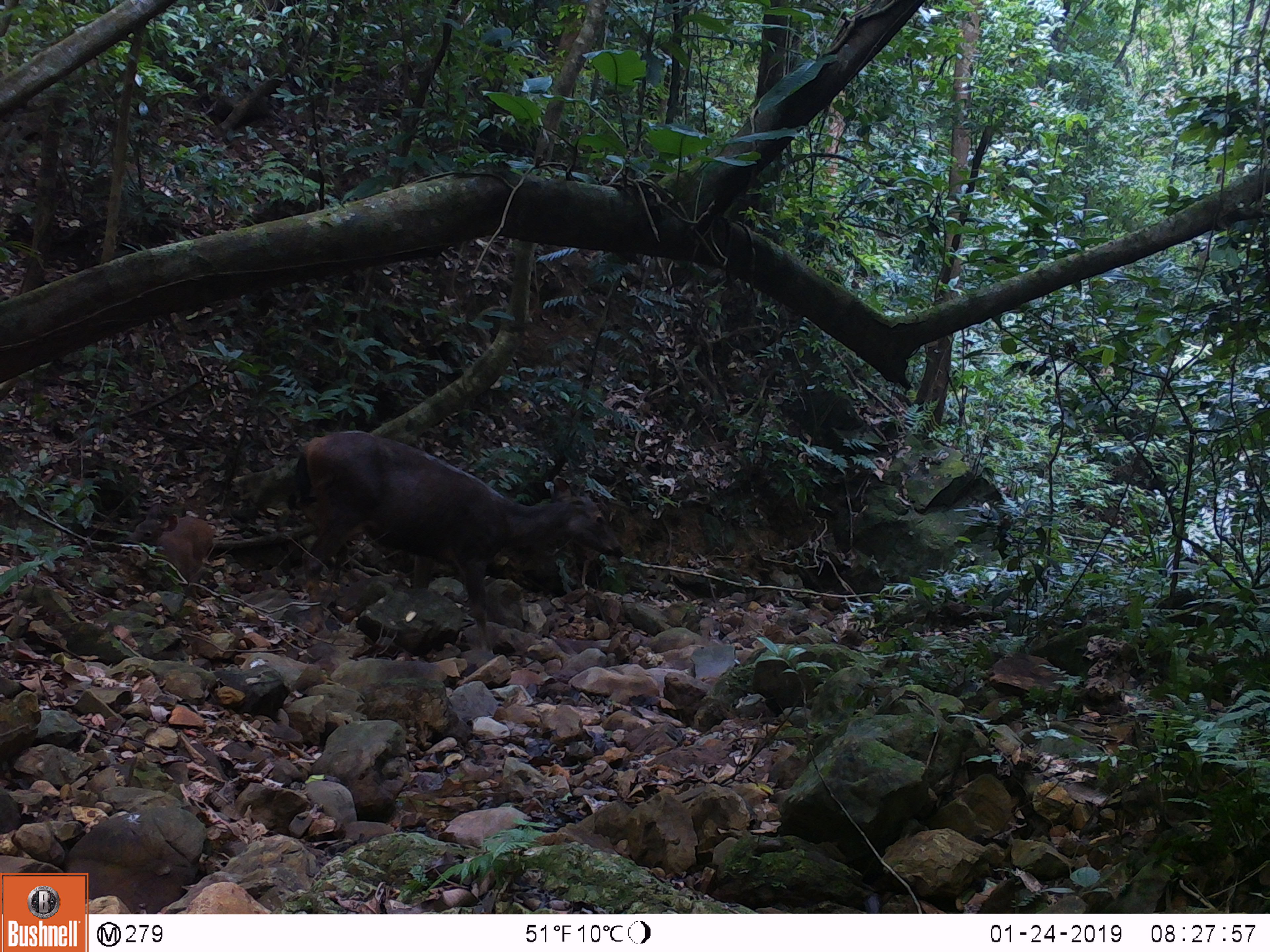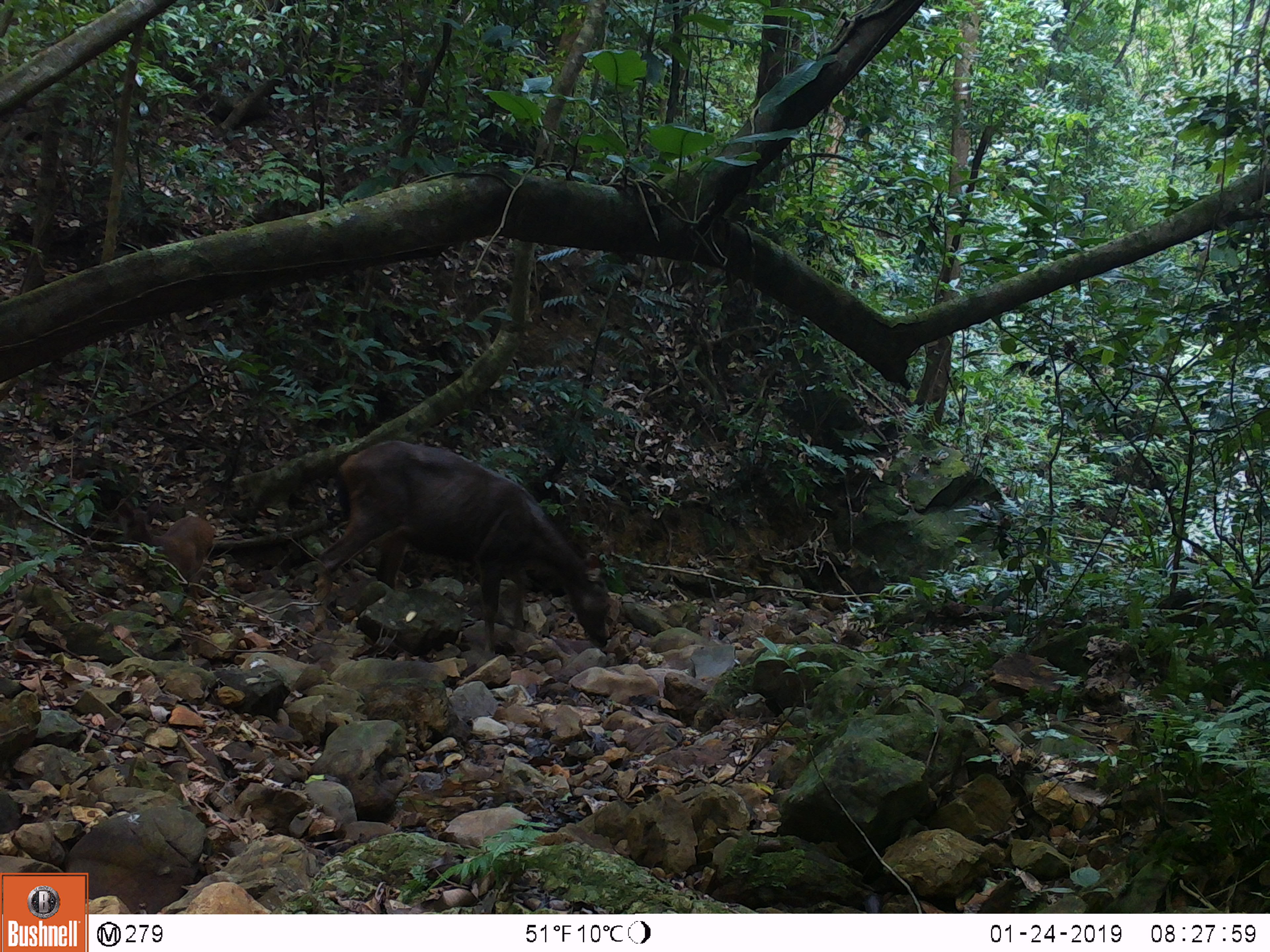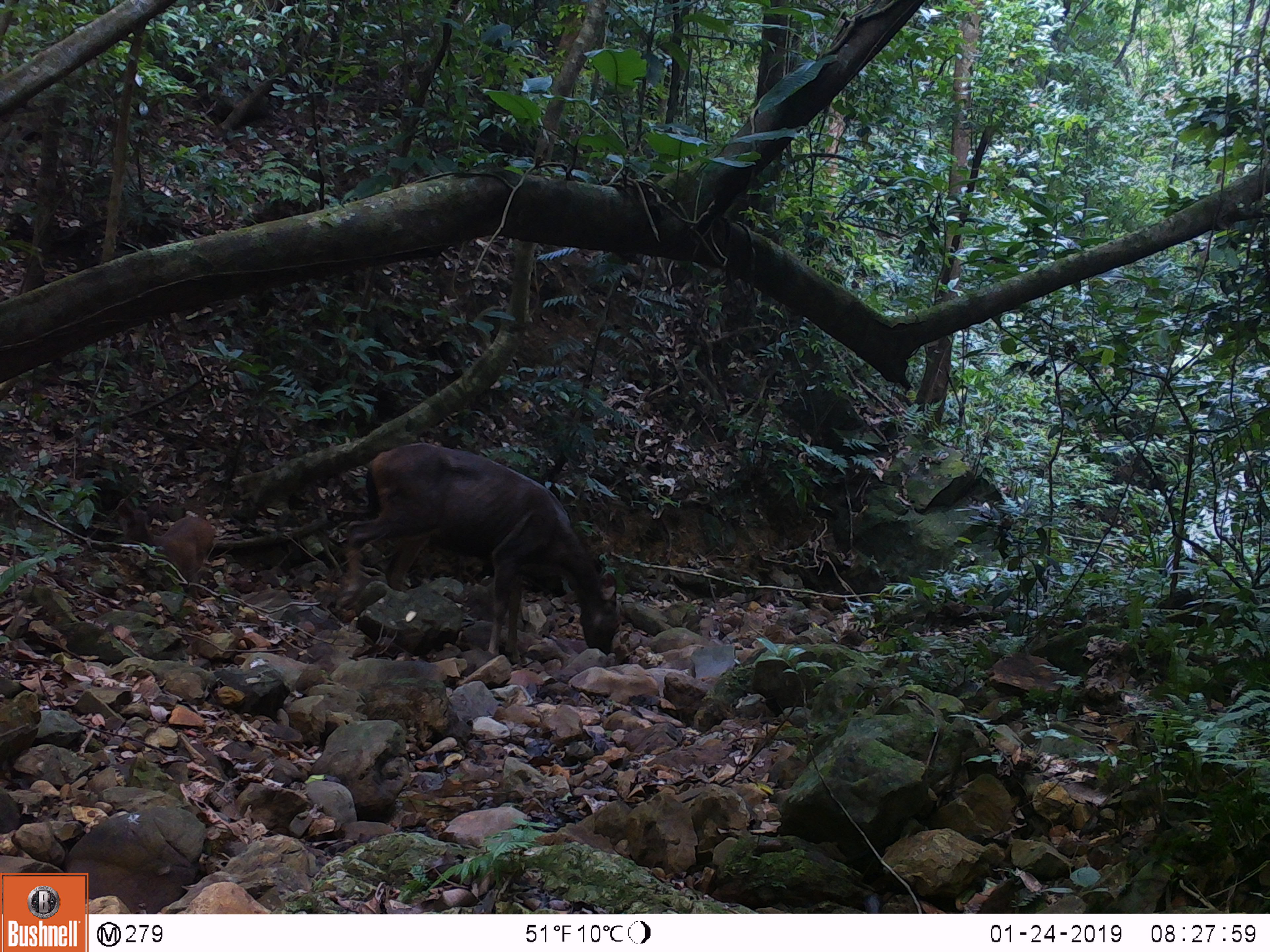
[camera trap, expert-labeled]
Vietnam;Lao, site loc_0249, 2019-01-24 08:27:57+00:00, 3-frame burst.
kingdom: Animalia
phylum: Chordata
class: Mammalia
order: Artiodactyla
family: Cervidae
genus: Rusa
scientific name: Rusa unicolor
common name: sambar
Sambar (Rusa unicolor). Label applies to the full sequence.